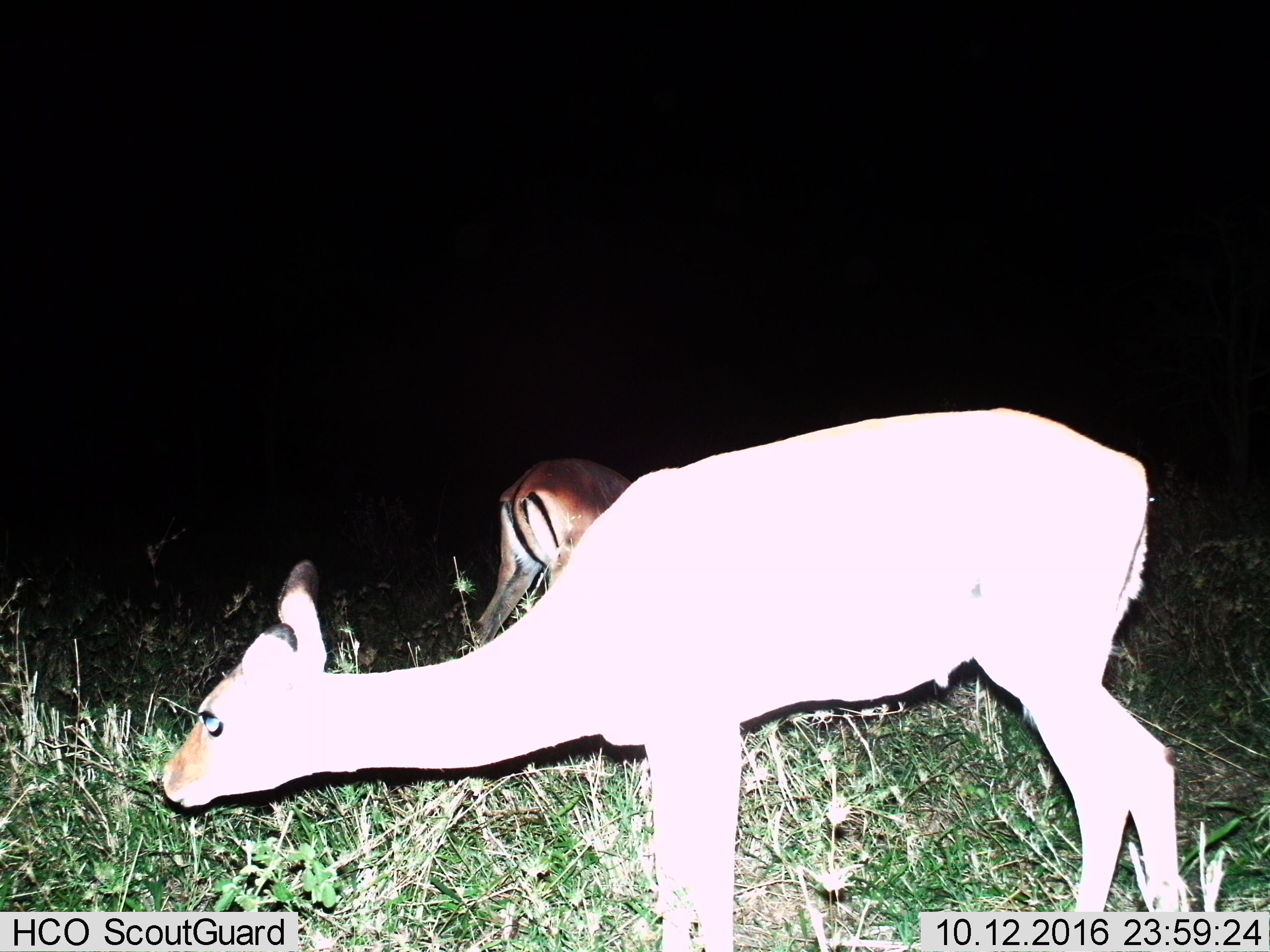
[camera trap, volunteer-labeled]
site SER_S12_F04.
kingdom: Animalia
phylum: Chordata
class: Mammalia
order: Artiodactyla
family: Bovidae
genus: Aepyceros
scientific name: Aepyceros melampus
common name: impala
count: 2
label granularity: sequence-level